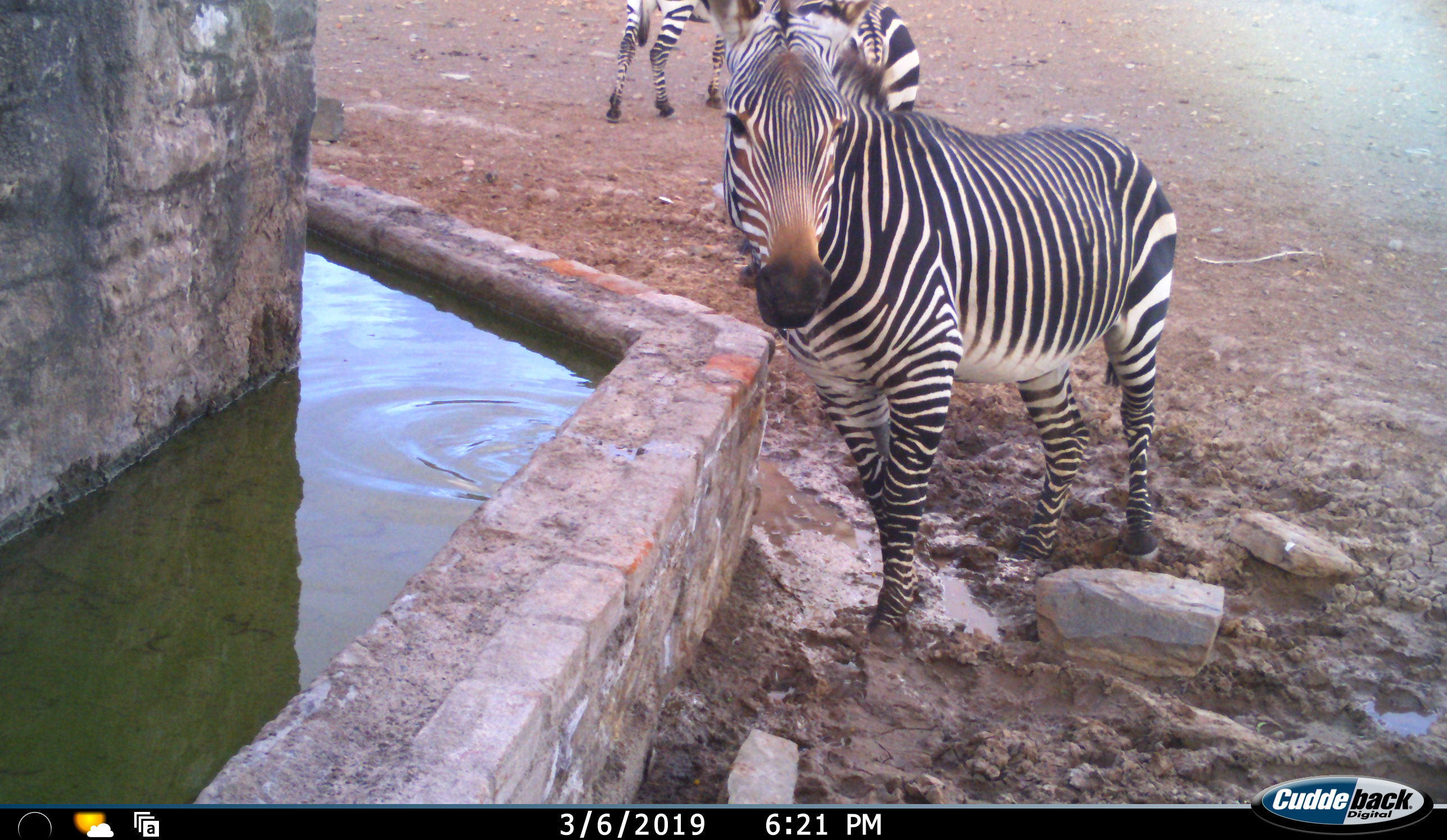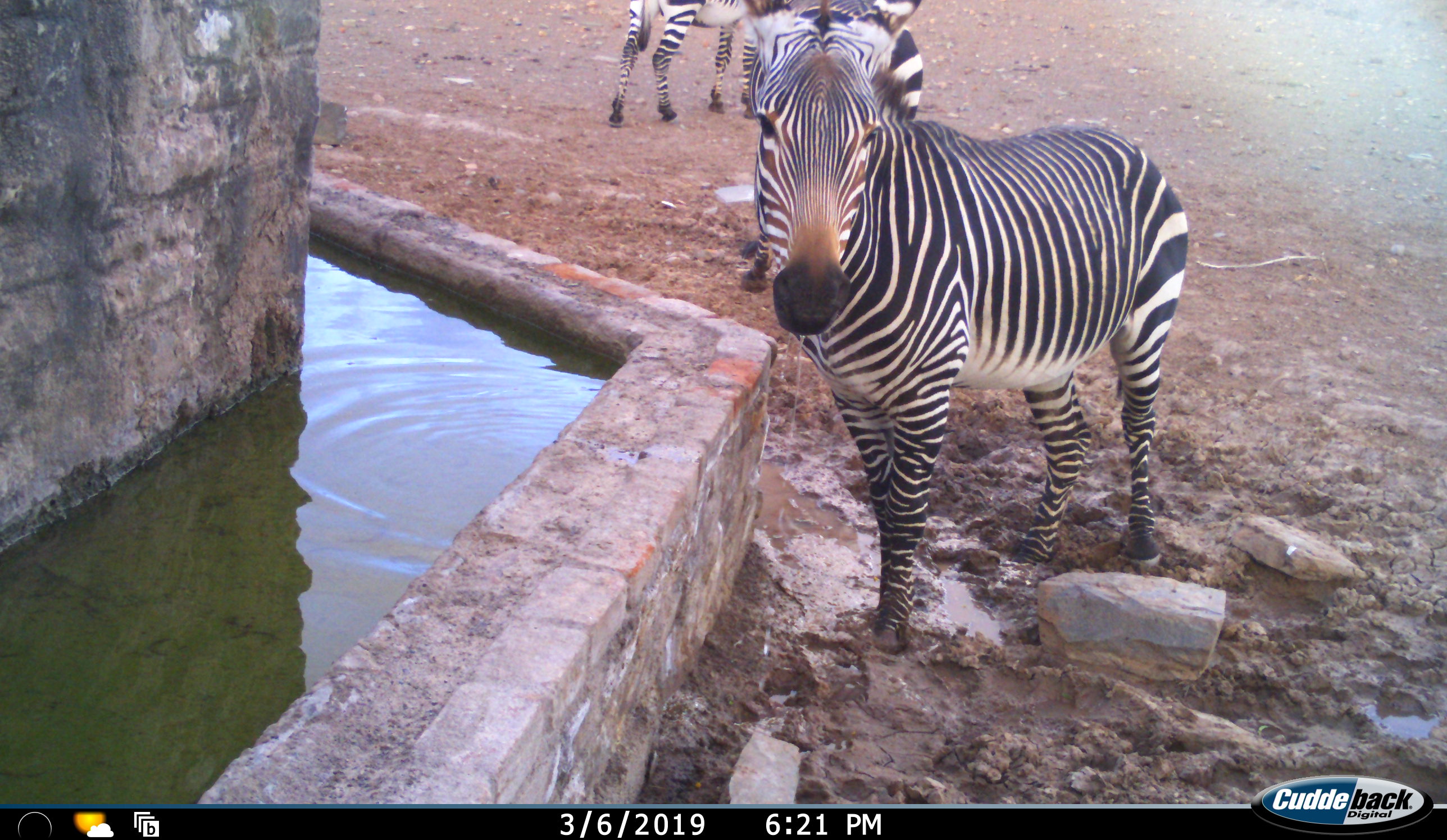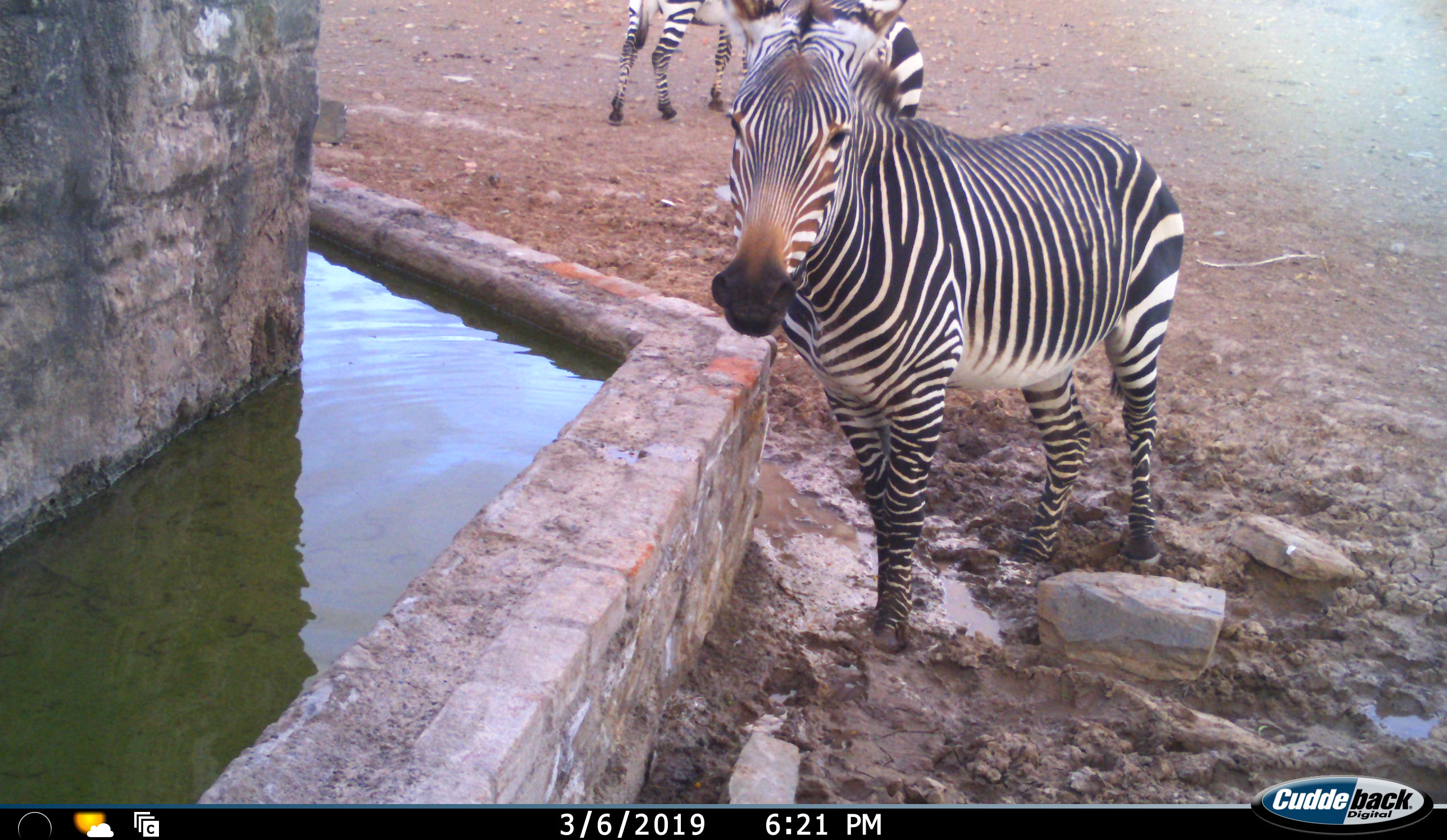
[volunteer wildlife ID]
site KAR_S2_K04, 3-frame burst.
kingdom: Animalia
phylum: Chordata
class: Mammalia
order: Perissodactyla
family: Equidae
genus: Equus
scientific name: Equus zebra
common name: mountain zebra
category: zebramountain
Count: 3.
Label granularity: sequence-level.